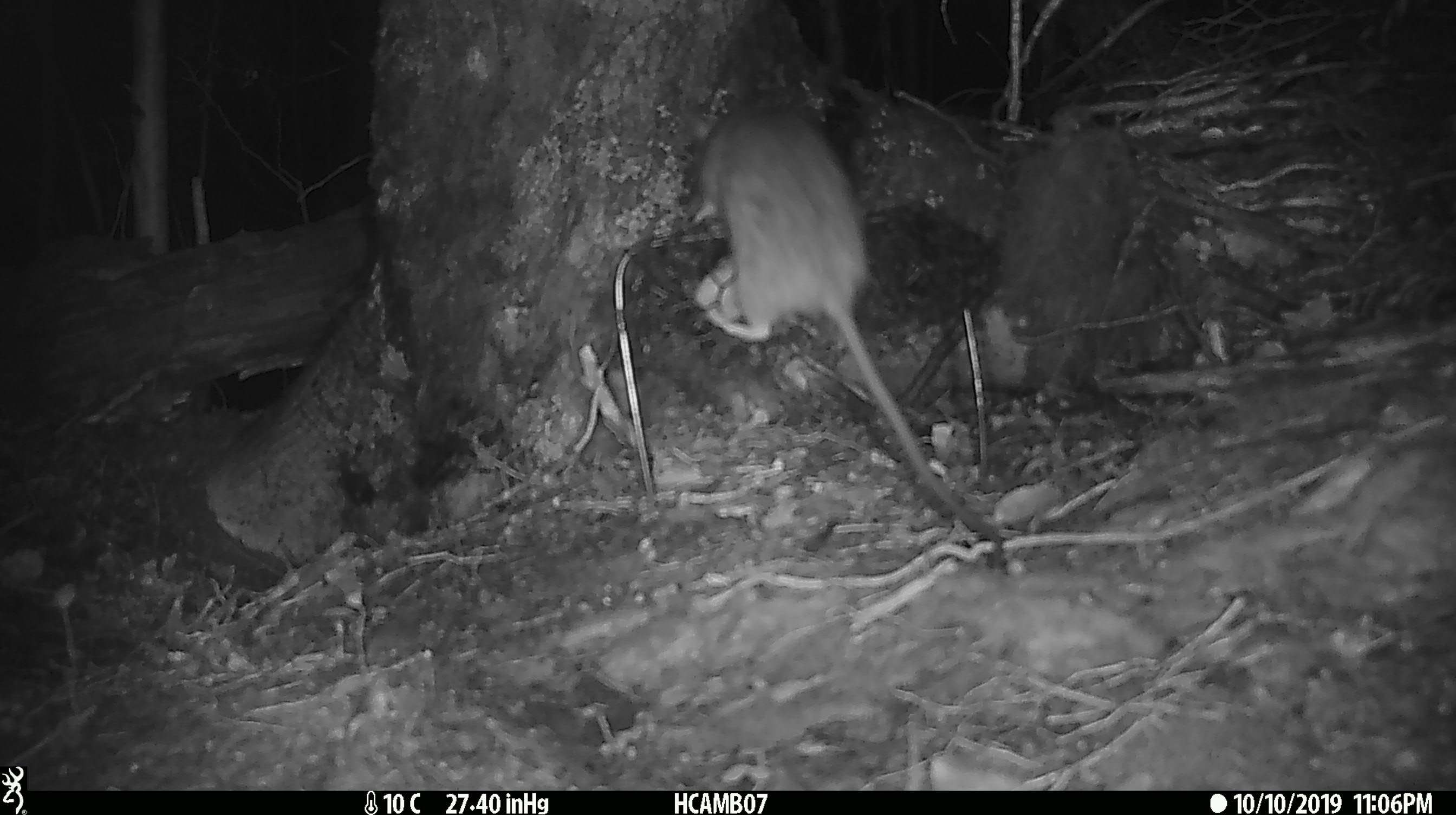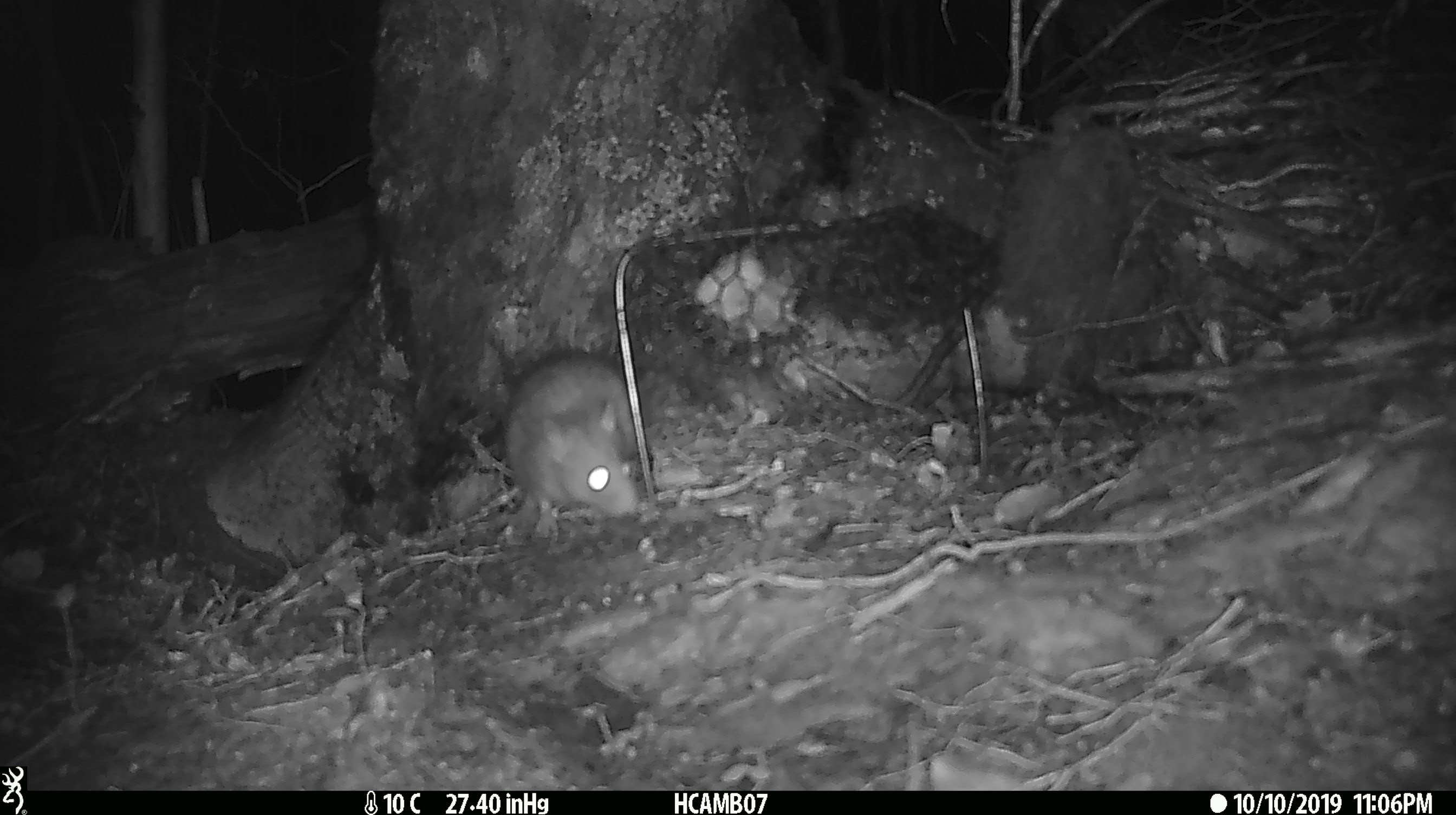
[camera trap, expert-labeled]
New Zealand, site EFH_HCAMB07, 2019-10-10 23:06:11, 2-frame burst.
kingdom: Animalia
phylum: Chordata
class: Mammalia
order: Rodentia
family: Muridae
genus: Rattus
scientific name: Rattus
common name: rat